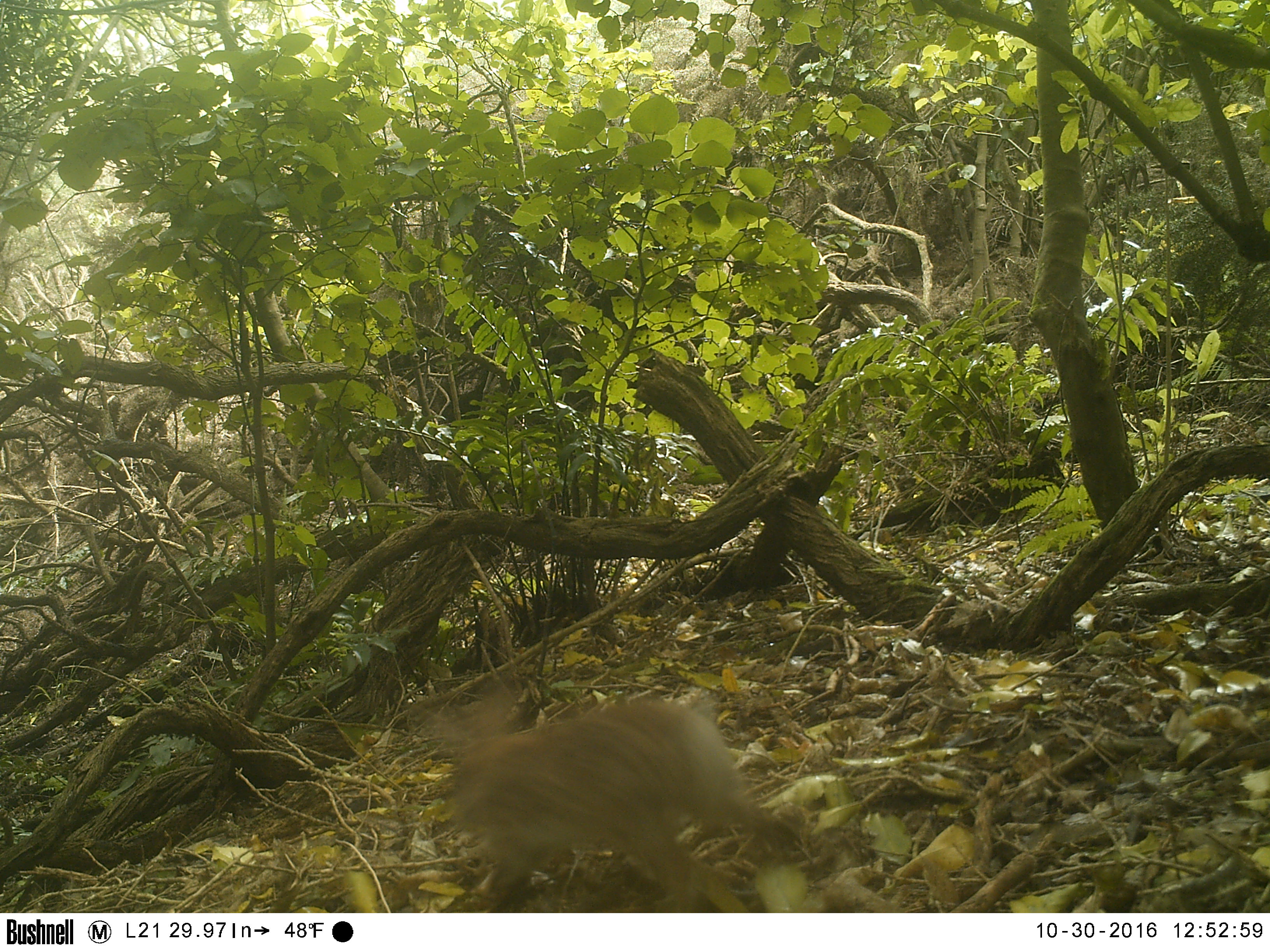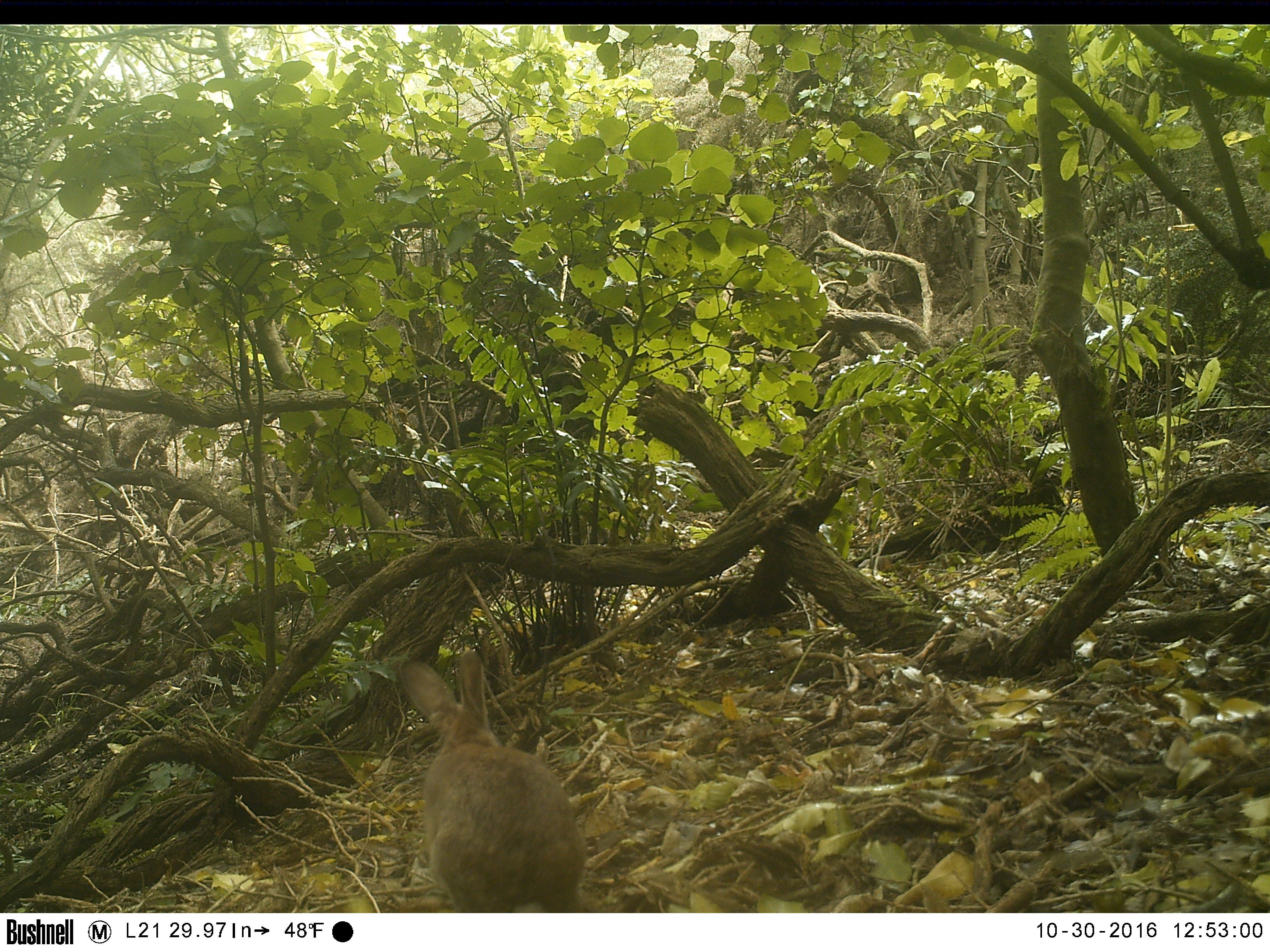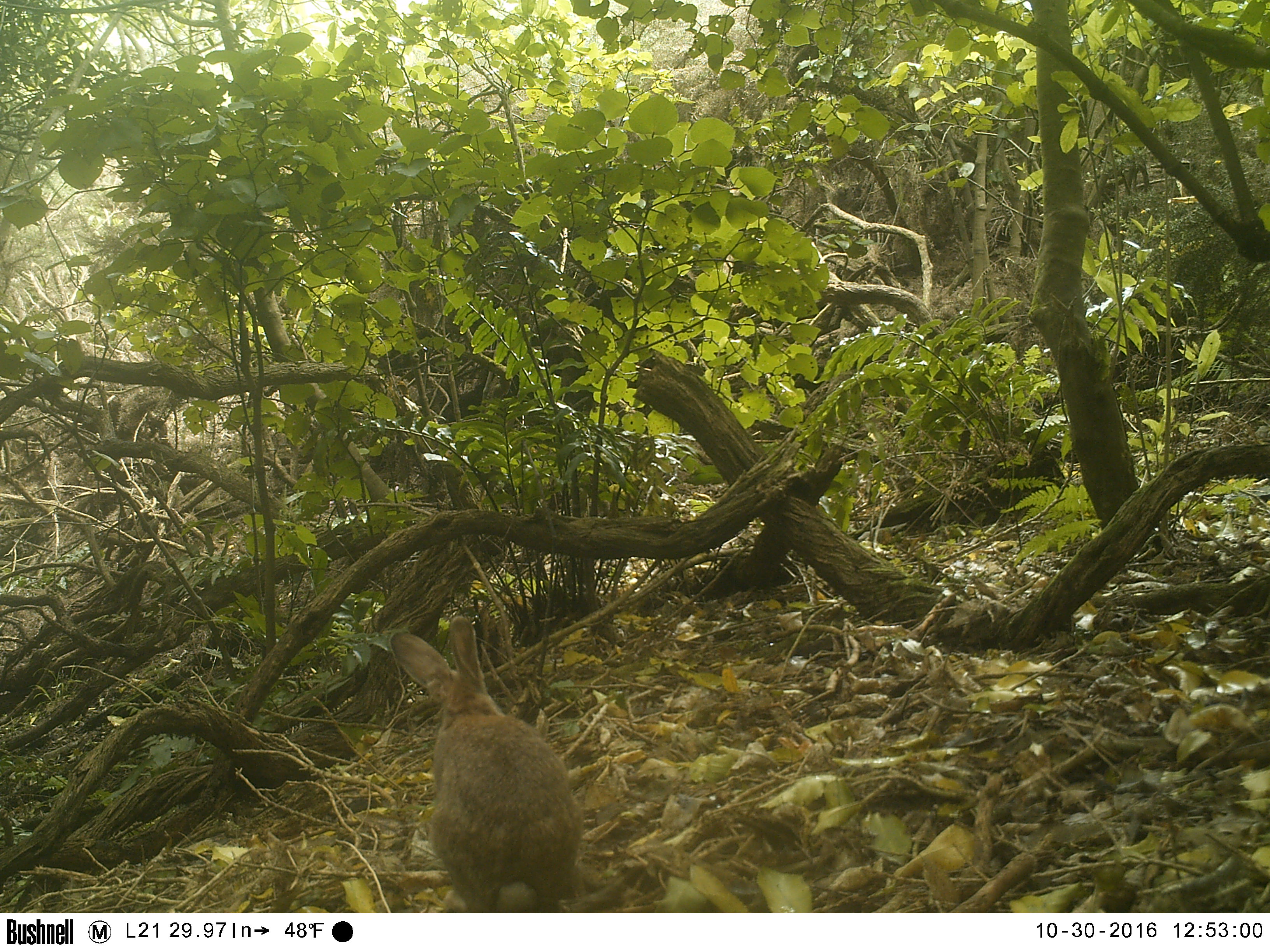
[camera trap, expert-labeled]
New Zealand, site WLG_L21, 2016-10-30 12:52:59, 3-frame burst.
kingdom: Animalia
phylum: Chordata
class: Mammalia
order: Lagomorpha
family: Leporidae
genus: Oryctolagus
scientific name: Oryctolagus cuniculus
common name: european rabbit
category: rabbit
Rabbit (european rabbit) (Oryctolagus cuniculus).